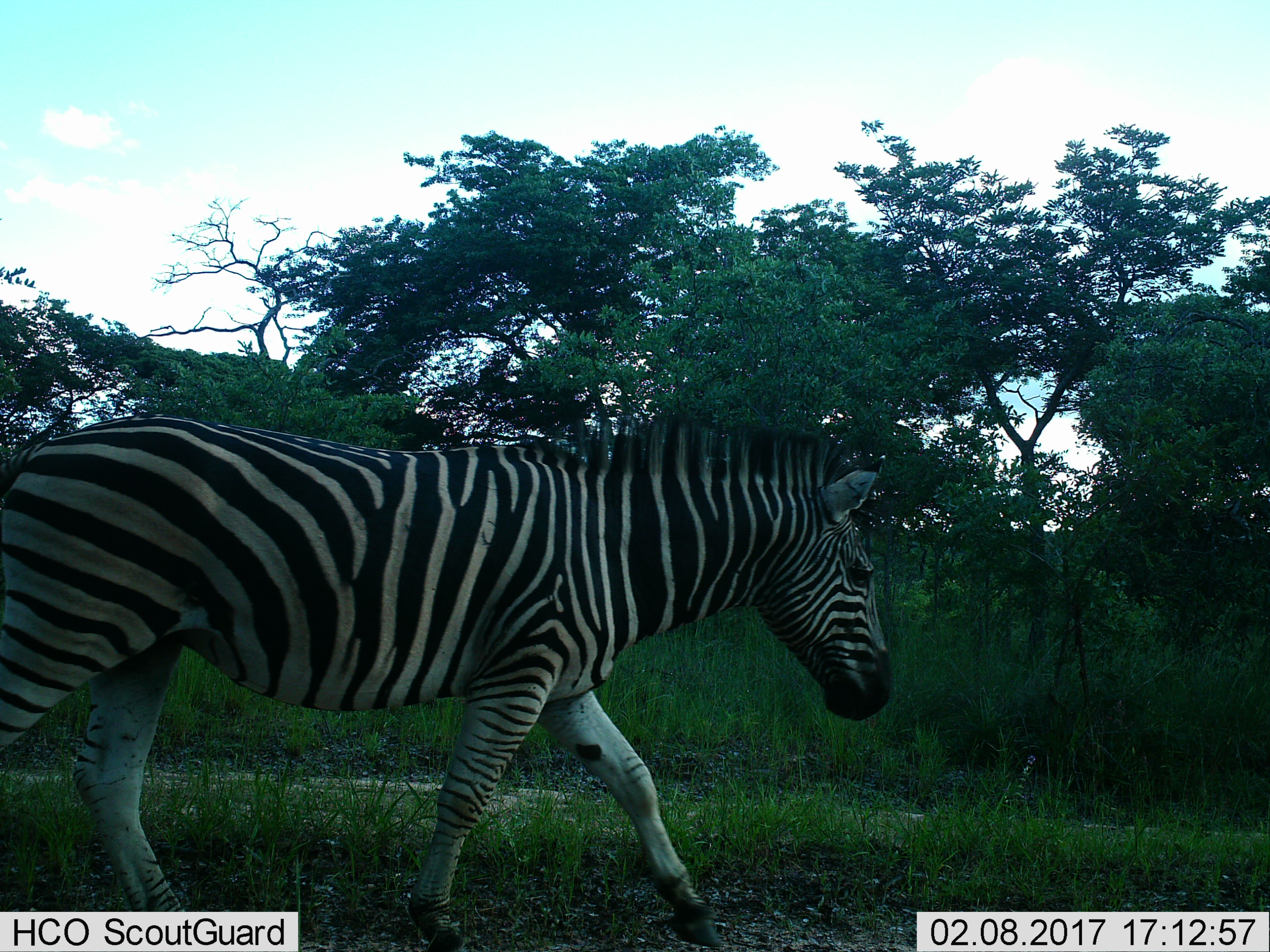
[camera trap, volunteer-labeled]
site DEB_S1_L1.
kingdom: Animalia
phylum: Chordata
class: Mammalia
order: Perissodactyla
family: Equidae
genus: Equus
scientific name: Equus quagga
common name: plains zebra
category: zebraplains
Zebraplains (plains zebra) (Equus quagga), count 1. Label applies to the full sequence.